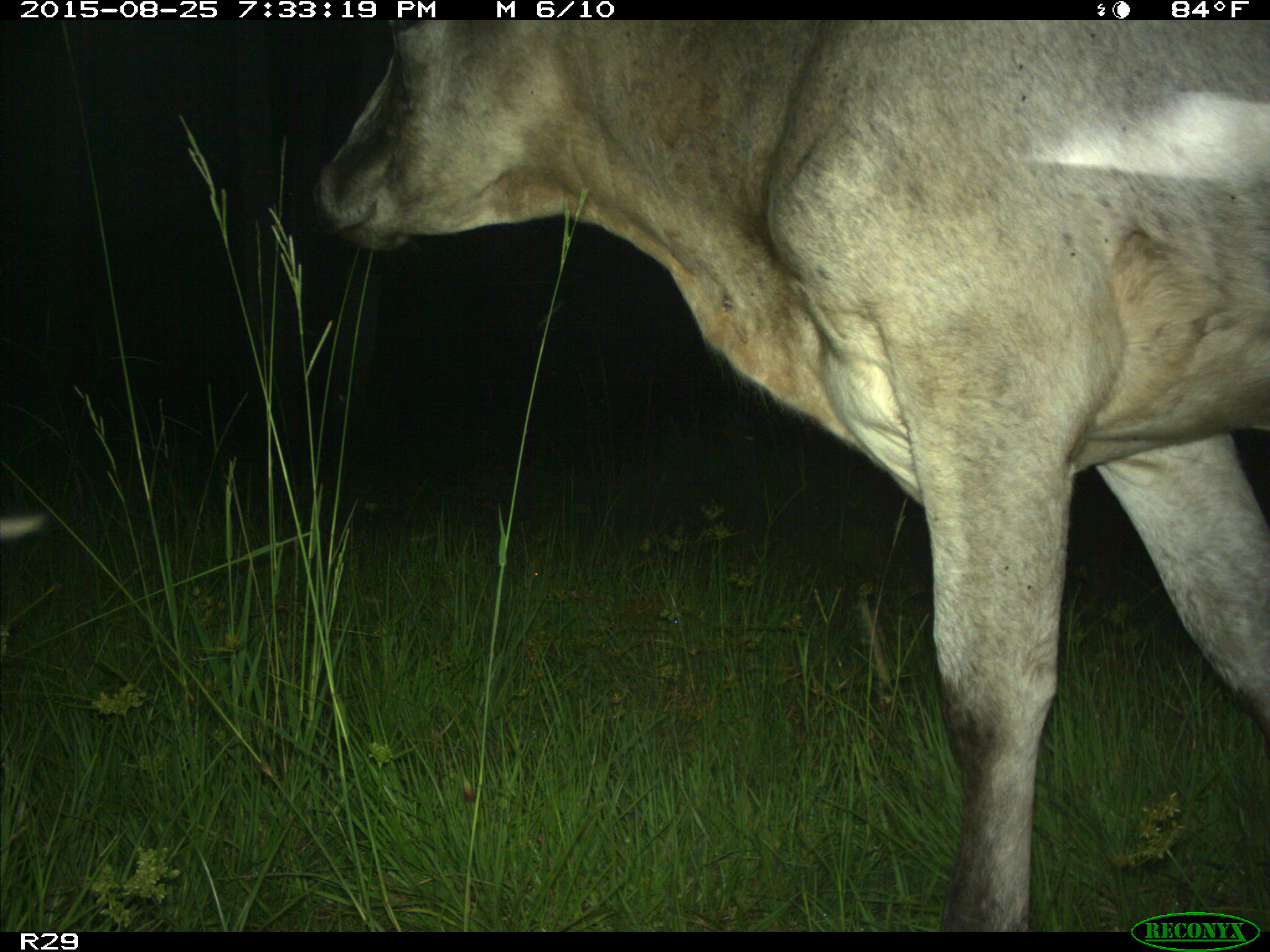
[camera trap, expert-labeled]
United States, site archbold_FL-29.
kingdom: Animalia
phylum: Chordata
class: Mammalia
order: Artiodactyla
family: Bovidae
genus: Bos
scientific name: Bos taurus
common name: domestic cow